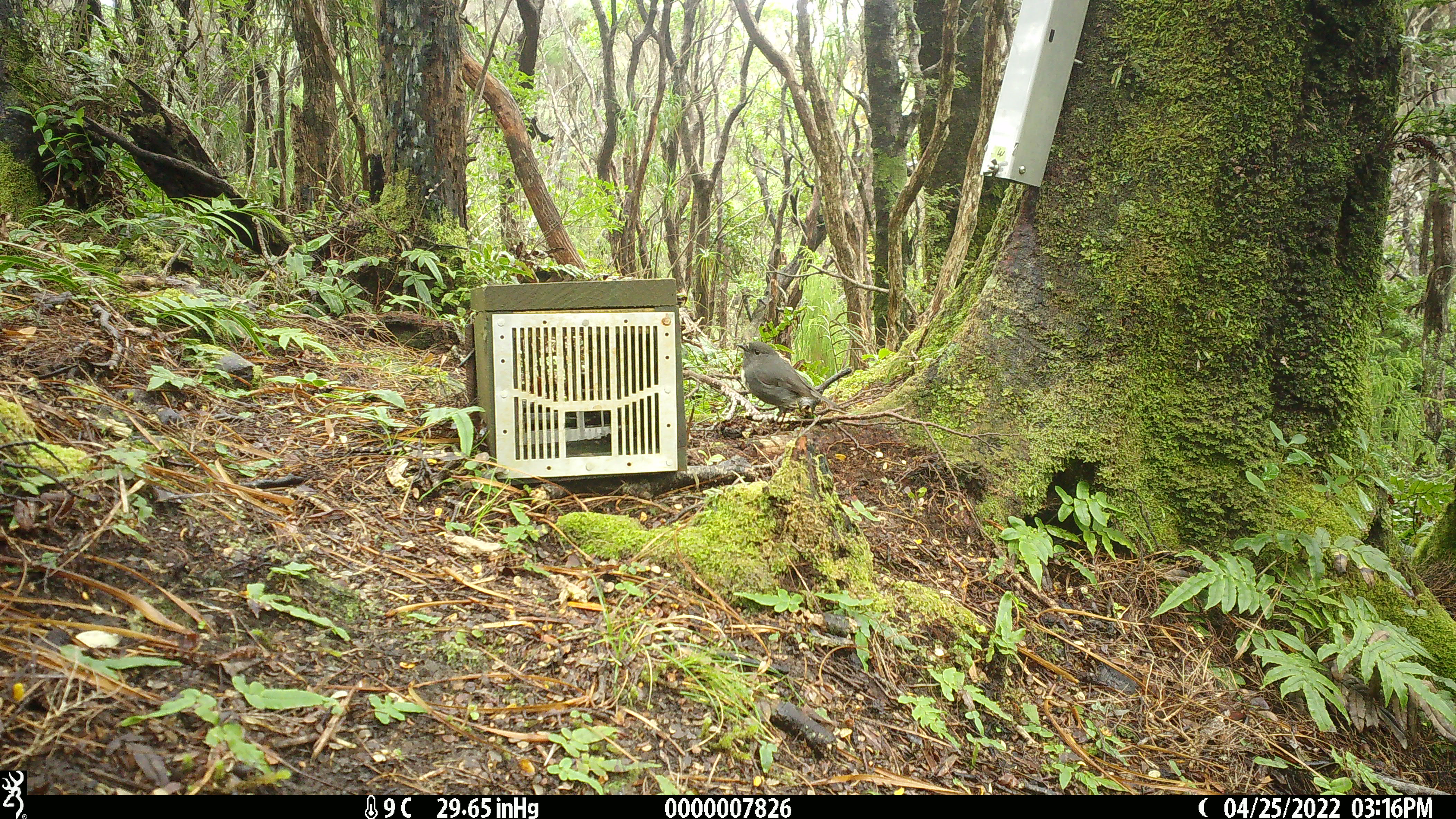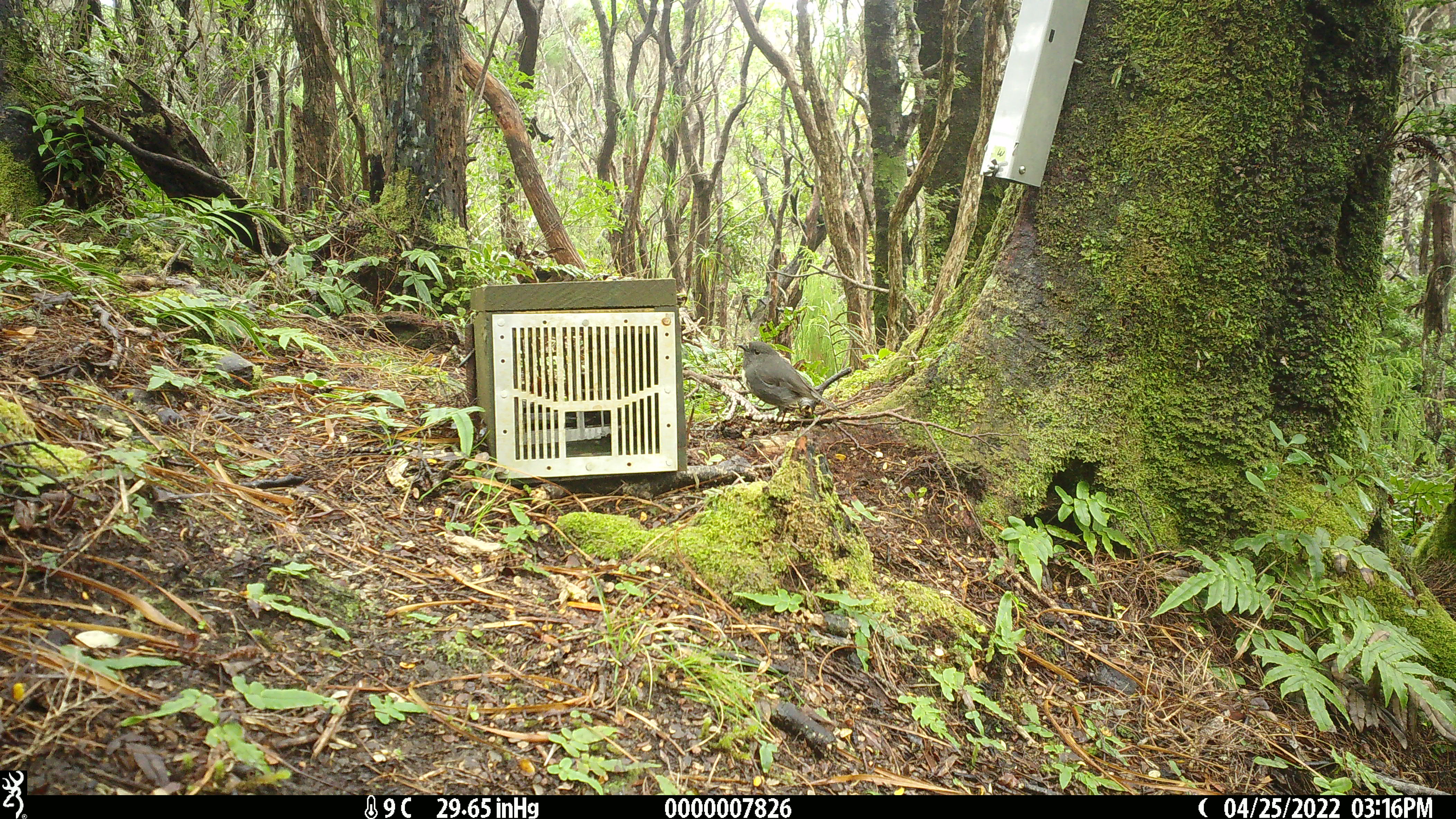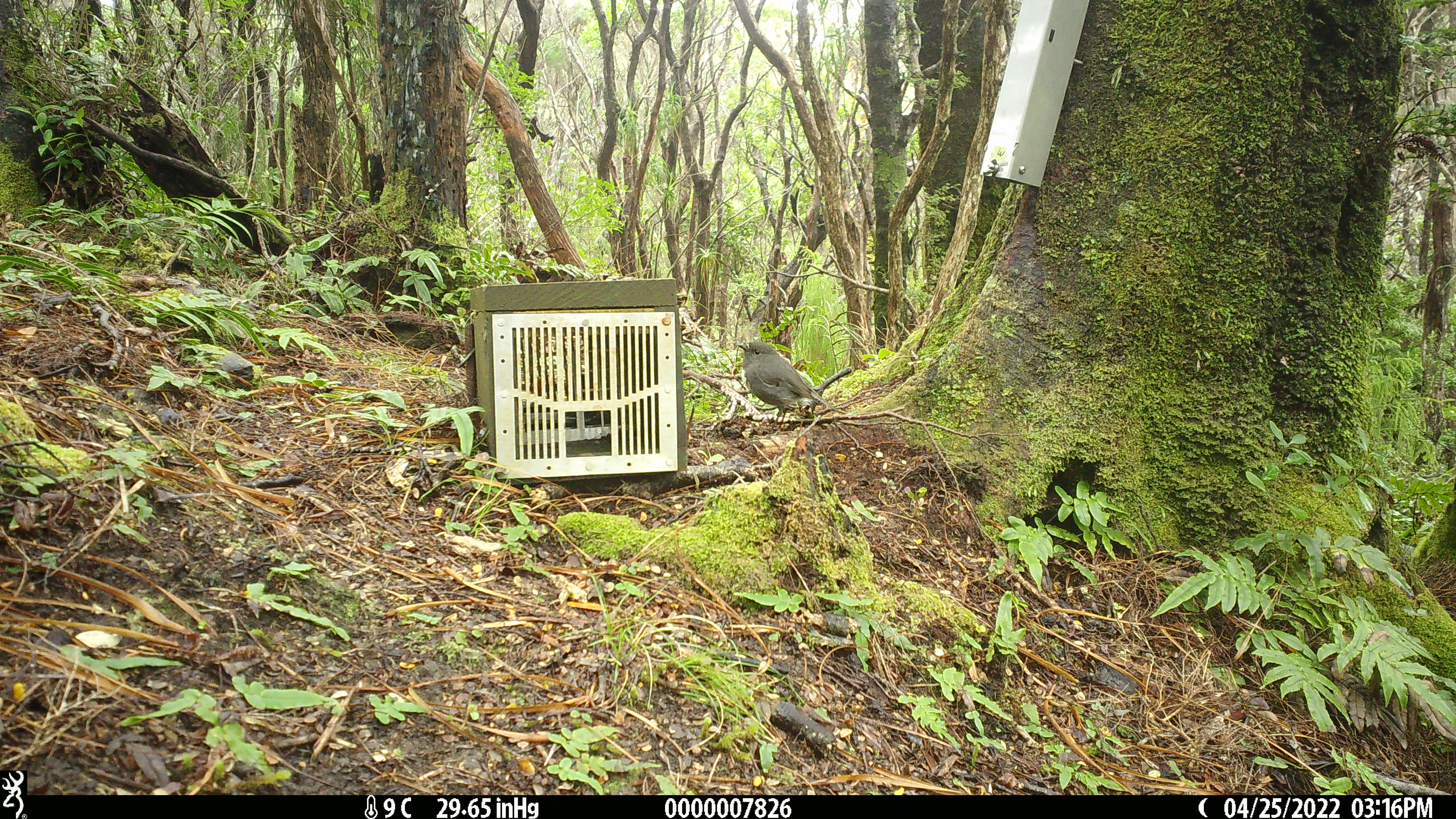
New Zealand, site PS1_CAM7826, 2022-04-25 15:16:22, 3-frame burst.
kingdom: Animalia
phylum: Chordata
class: Aves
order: Passeriformes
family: Petroicidae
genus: Petroica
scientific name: Petroica australis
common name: new zealand robin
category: robin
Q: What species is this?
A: Robin (new zealand robin) (Petroica australis).